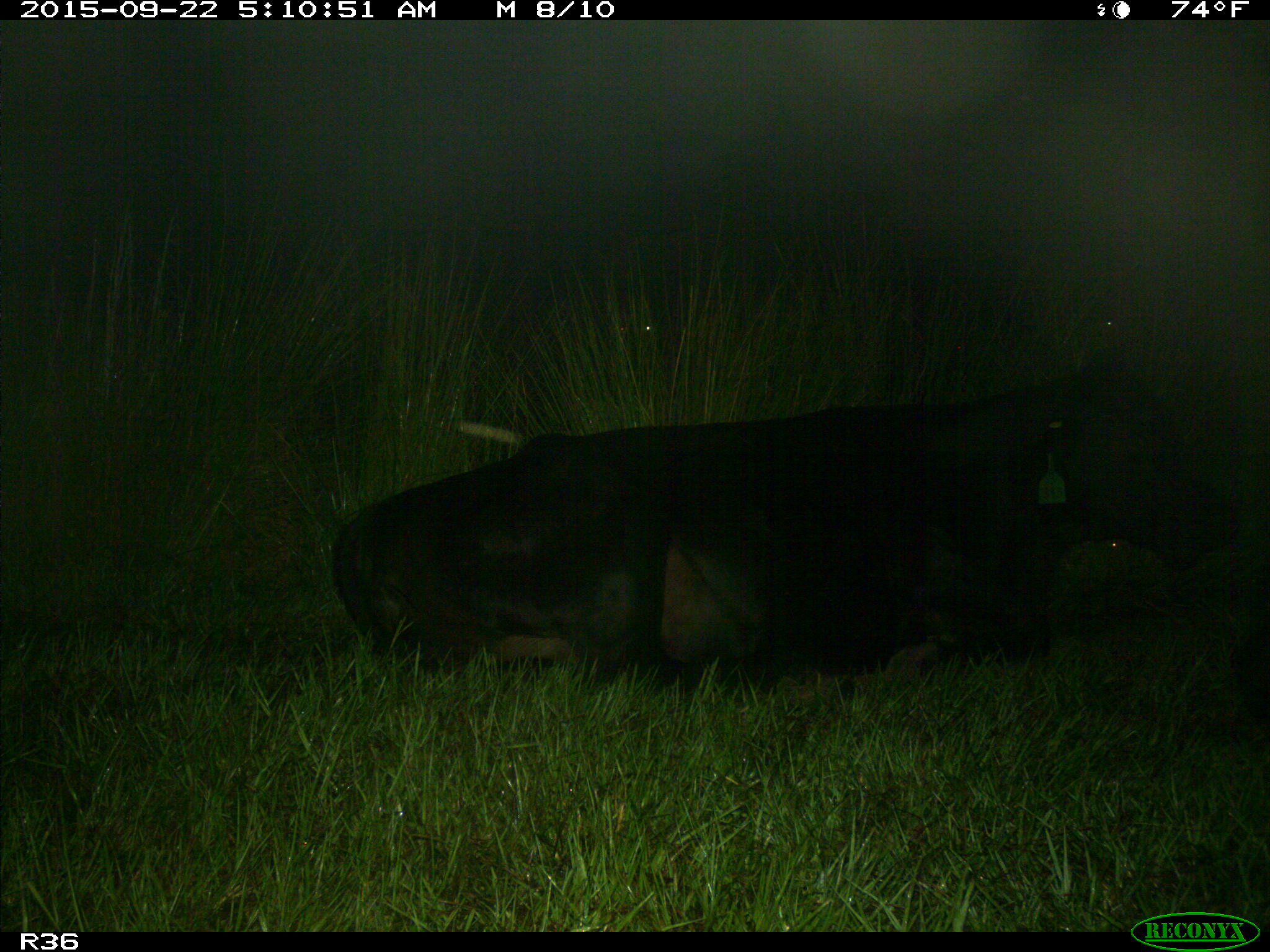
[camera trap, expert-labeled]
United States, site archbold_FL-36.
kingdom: Animalia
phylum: Chordata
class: Mammalia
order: Artiodactyla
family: Bovidae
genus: Bos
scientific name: Bos taurus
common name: domestic cow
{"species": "Bos taurus (domestic cow)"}